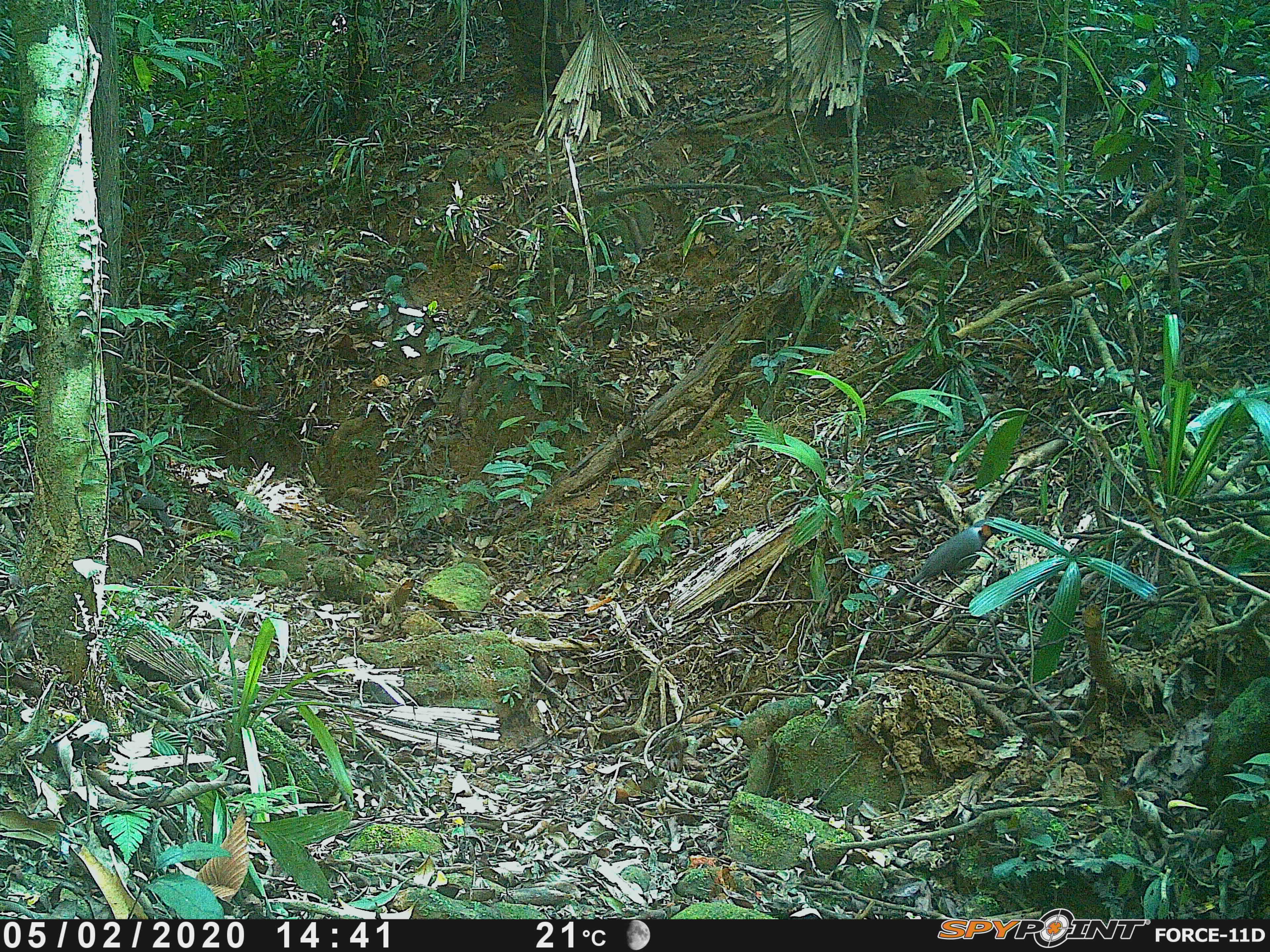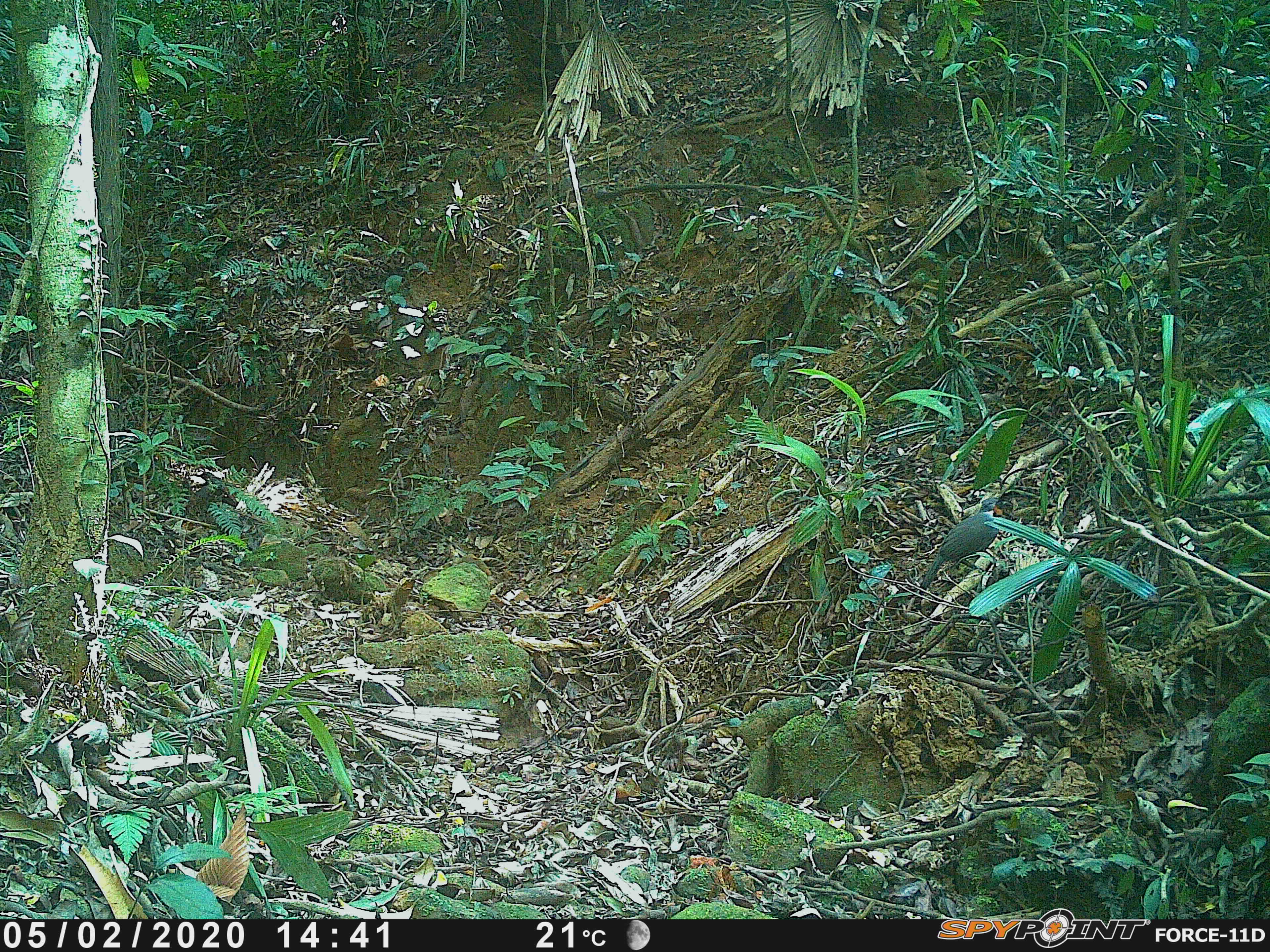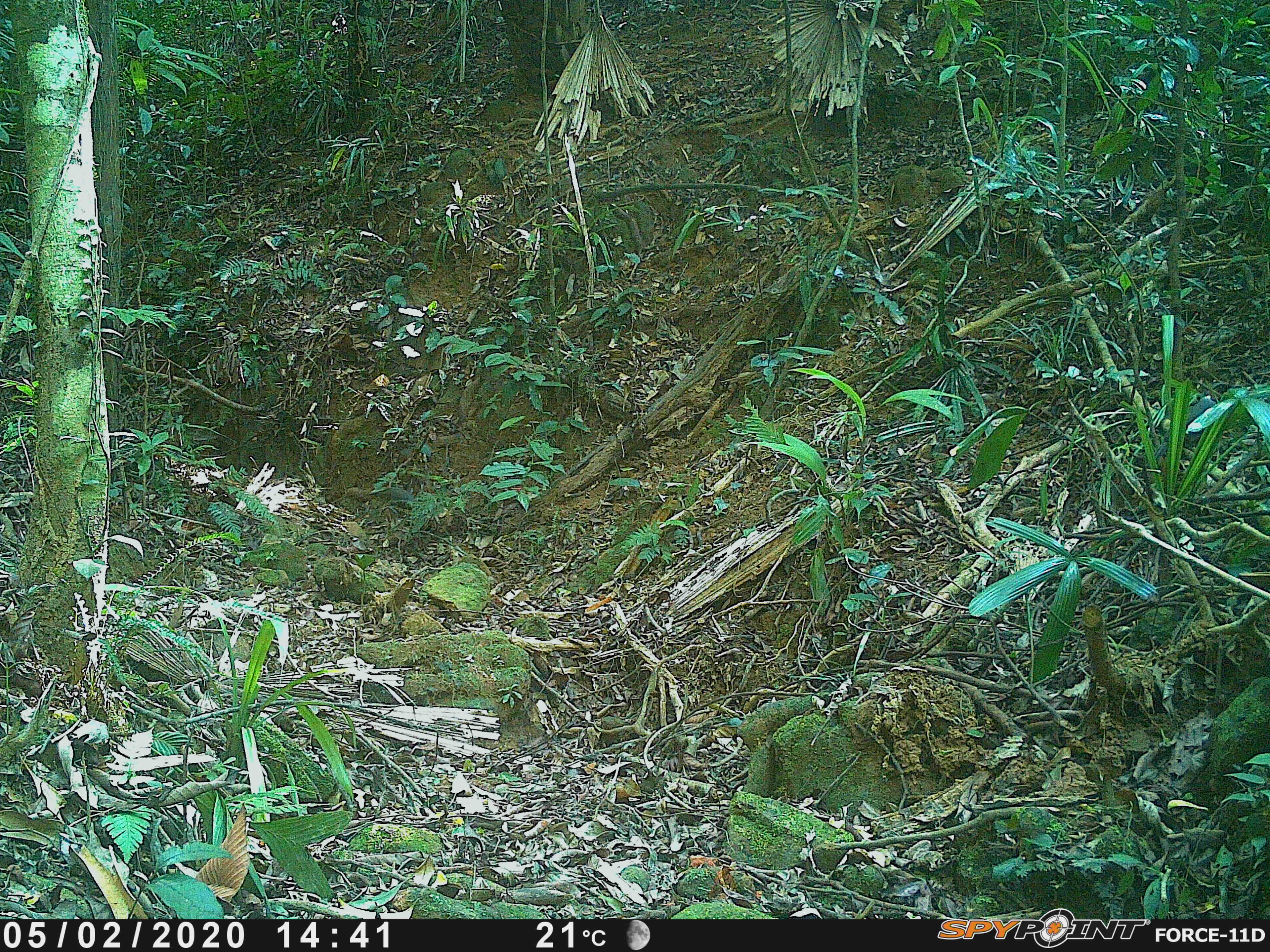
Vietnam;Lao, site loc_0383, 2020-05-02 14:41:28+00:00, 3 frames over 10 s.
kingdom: Animalia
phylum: Chordata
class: Aves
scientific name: Aves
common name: bird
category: unidentified bird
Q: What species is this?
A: Unidentified bird (bird) (Aves).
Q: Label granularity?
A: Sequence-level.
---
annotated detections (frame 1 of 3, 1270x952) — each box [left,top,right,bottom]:
unidentified bird: [885,519,1006,608]; [127,488,173,527]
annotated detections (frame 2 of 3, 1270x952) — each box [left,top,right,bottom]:
unidentified bird: [919,498,1014,595]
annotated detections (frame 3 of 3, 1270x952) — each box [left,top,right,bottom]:
unidentified bird: [1146,394,1217,469]; [370,487,416,507]